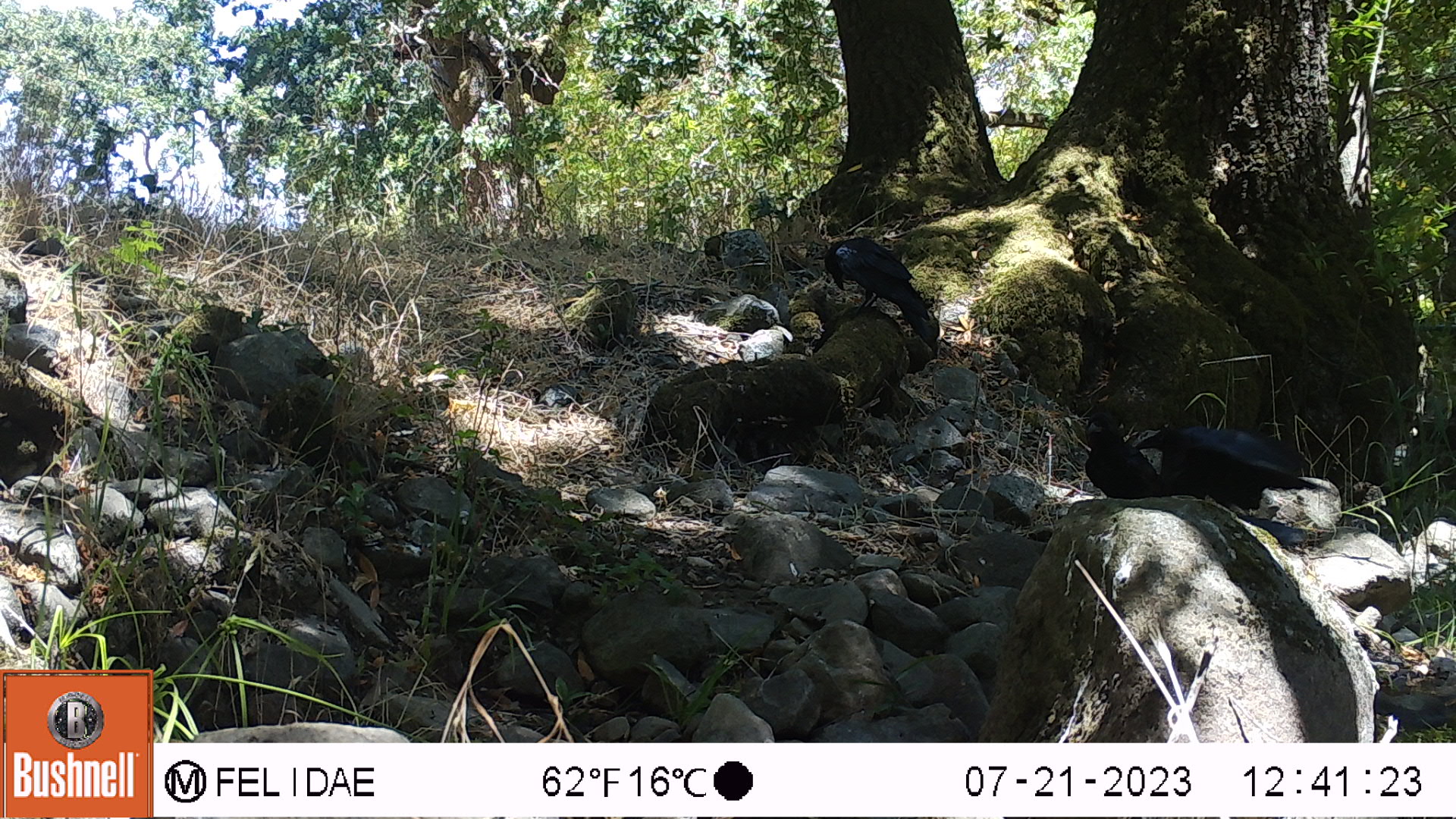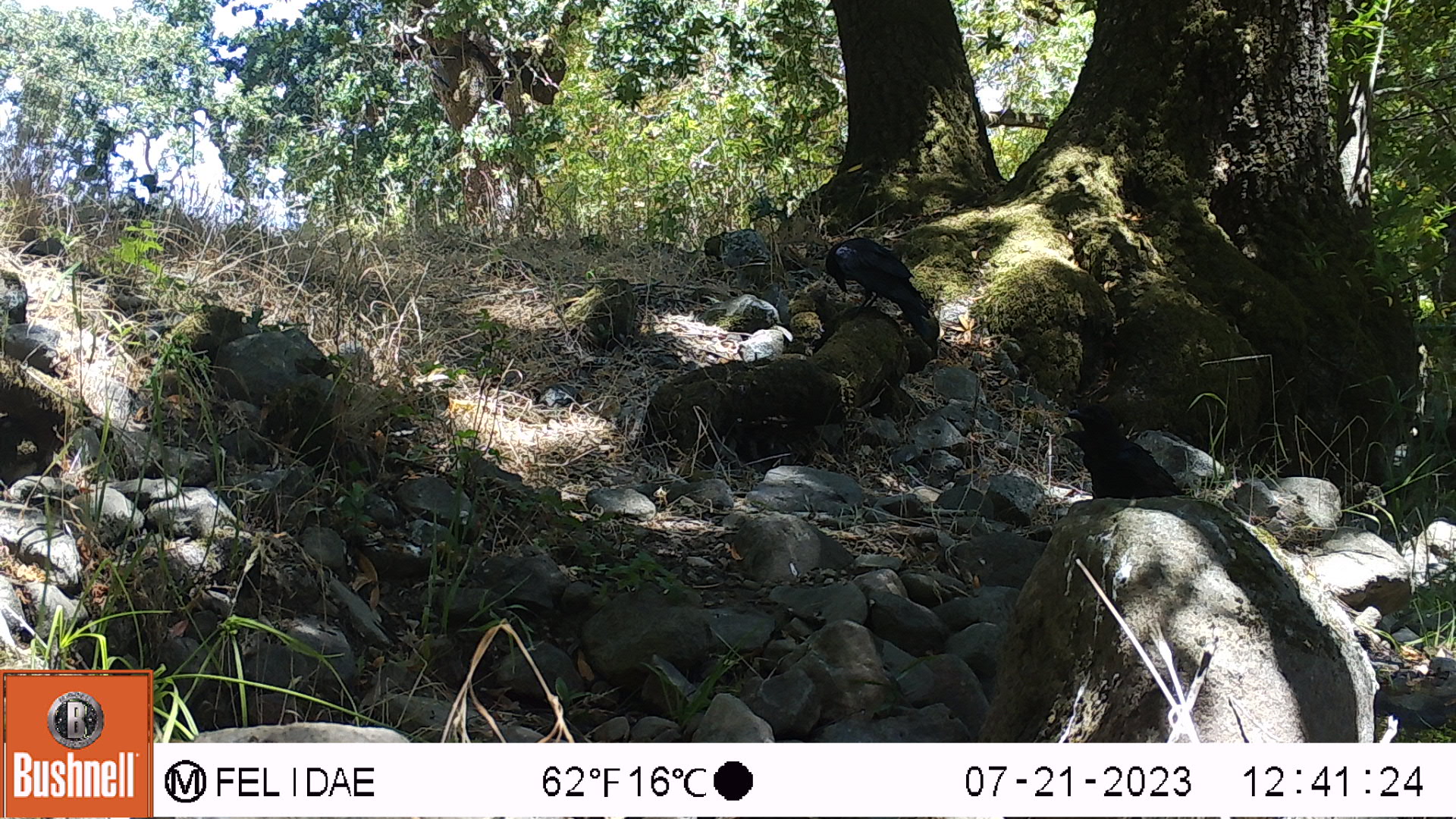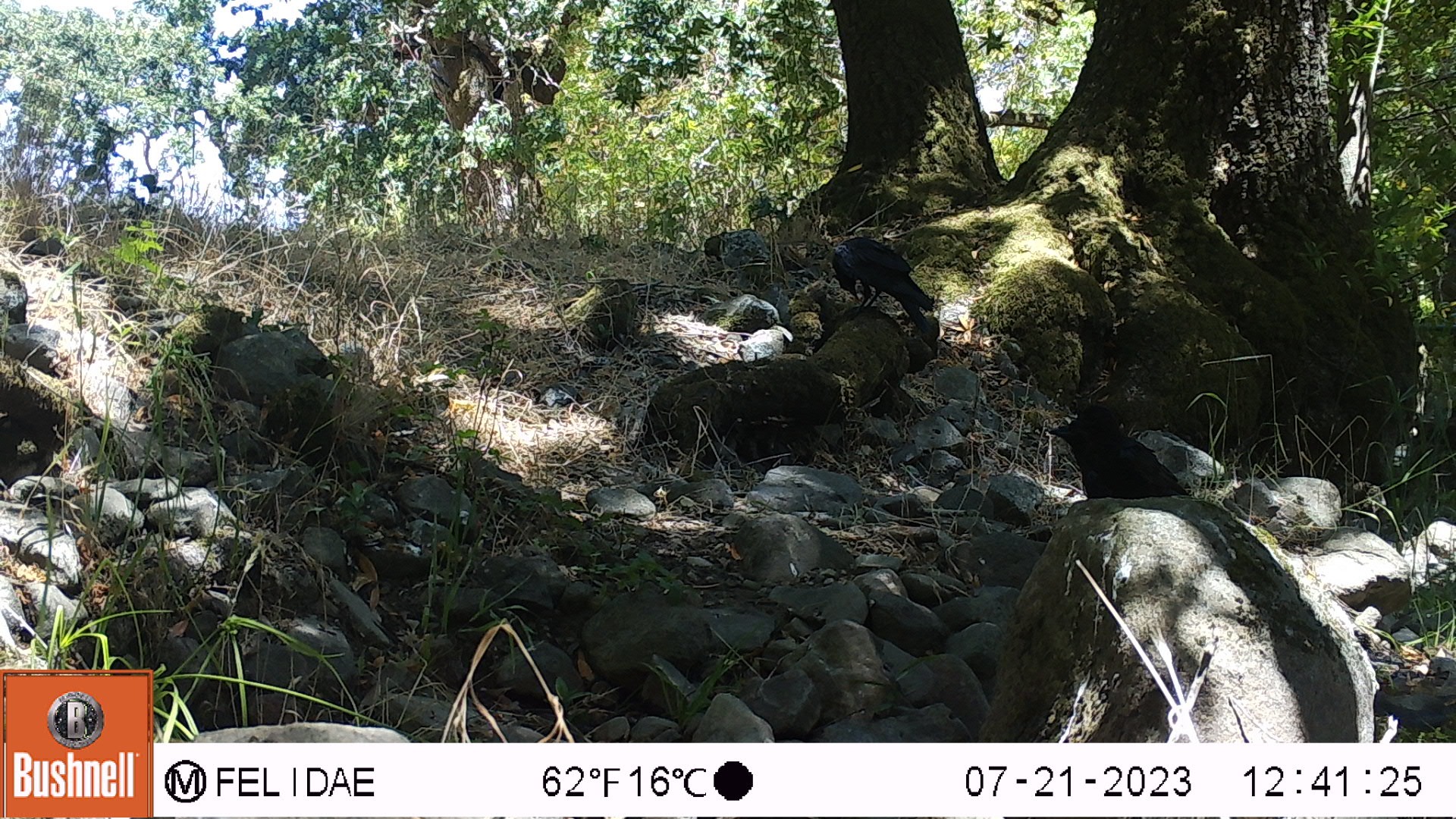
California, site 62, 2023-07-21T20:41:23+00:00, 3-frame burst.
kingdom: Animalia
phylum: Chordata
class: Aves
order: Passeriformes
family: Corvidae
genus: Corvus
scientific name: Corvus brachyrhynchos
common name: american crow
American crow (Corvus brachyrhynchos).